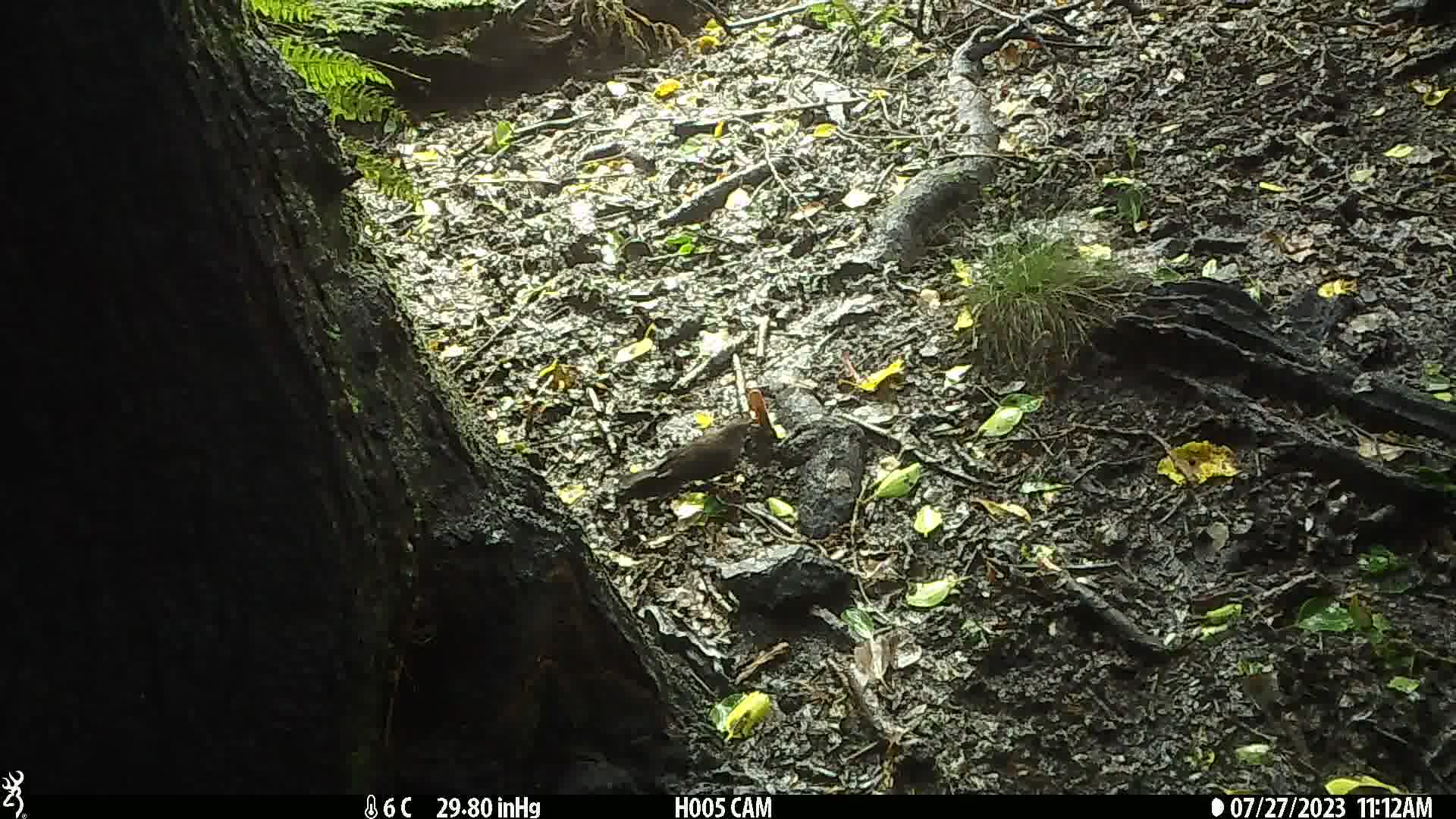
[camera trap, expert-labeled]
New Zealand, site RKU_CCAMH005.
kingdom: Animalia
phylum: Chordata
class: Aves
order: Passeriformes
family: Turdidae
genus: Turdus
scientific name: Turdus merula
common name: eurasian blackbird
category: blackbird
Blackbird (eurasian blackbird) (Turdus merula).